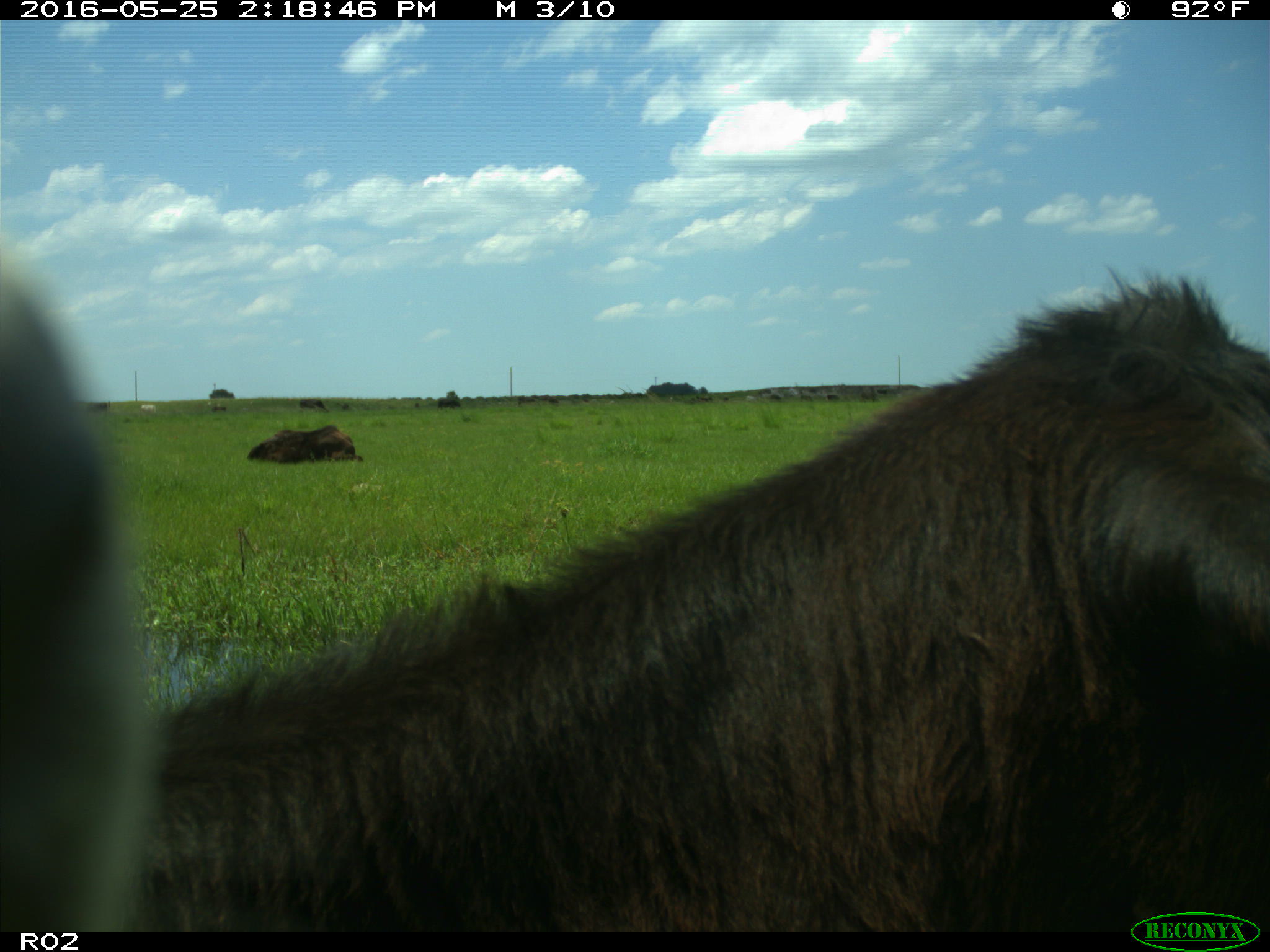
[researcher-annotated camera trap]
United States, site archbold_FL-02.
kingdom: Animalia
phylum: Chordata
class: Mammalia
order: Artiodactyla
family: Bovidae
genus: Bos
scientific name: Bos taurus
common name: domestic cow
Bos taurus (domestic cow).